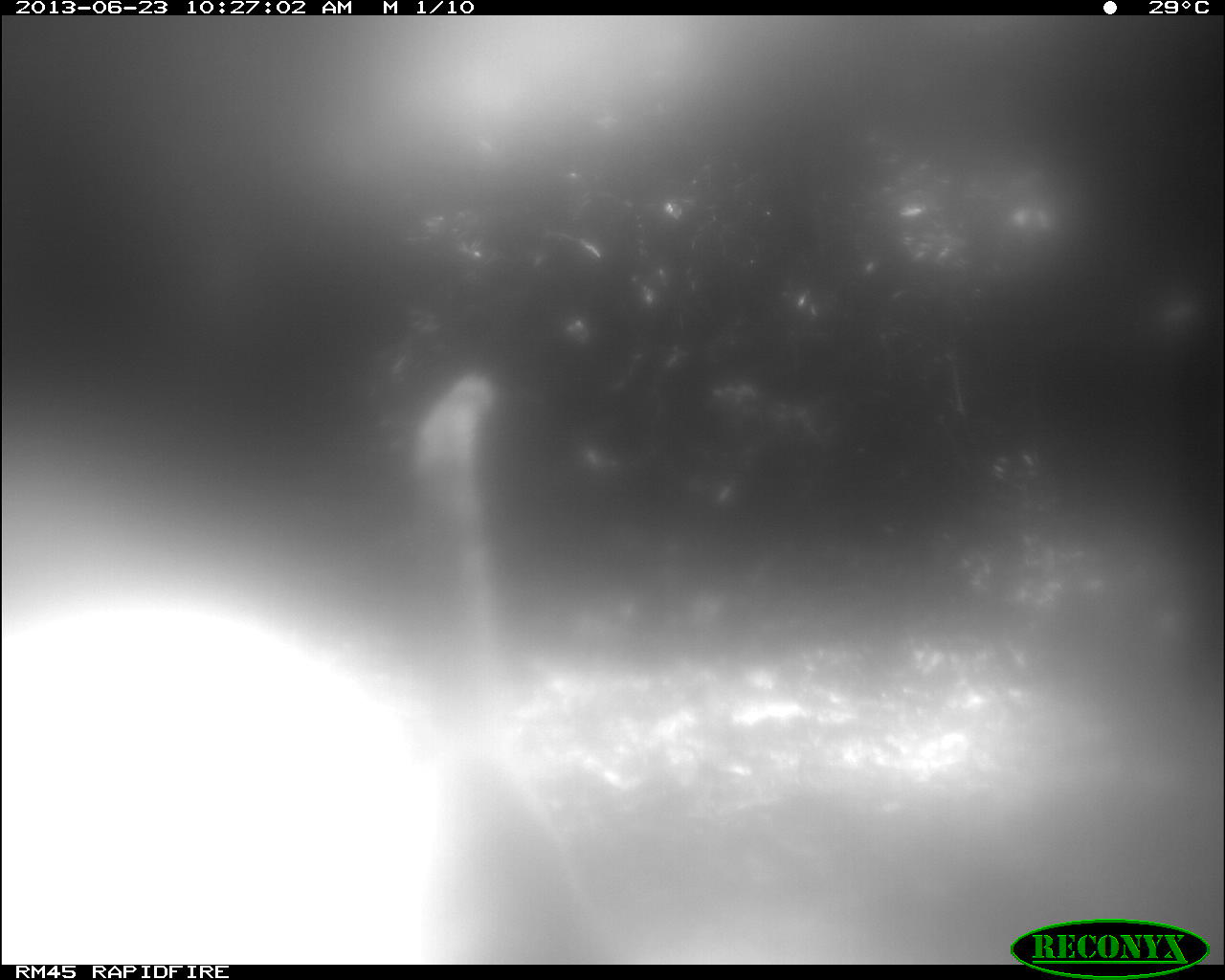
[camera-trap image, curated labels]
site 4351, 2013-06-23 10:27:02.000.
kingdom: Animalia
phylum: Chordata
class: Mammalia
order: Carnivora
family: Procyonidae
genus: Nasua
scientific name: Nasua narica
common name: white-nosed coati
Nasua narica (white-nosed coati), count 1.